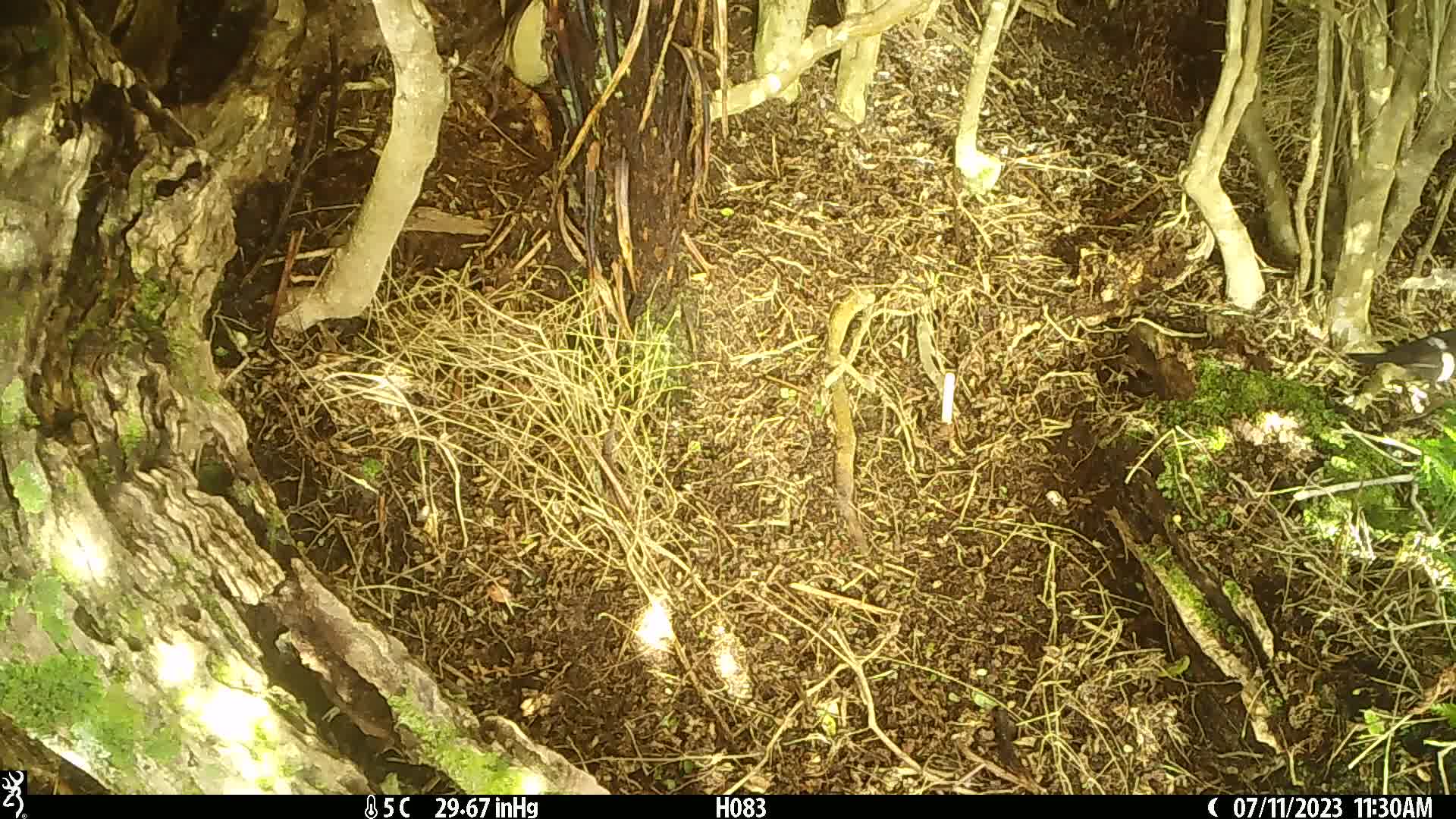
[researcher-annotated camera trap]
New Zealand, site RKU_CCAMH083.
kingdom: Animalia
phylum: Chordata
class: Aves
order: Passeriformes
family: Turdidae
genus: Turdus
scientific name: Turdus merula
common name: eurasian blackbird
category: blackbird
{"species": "blackbird (eurasian blackbird) (Turdus merula)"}